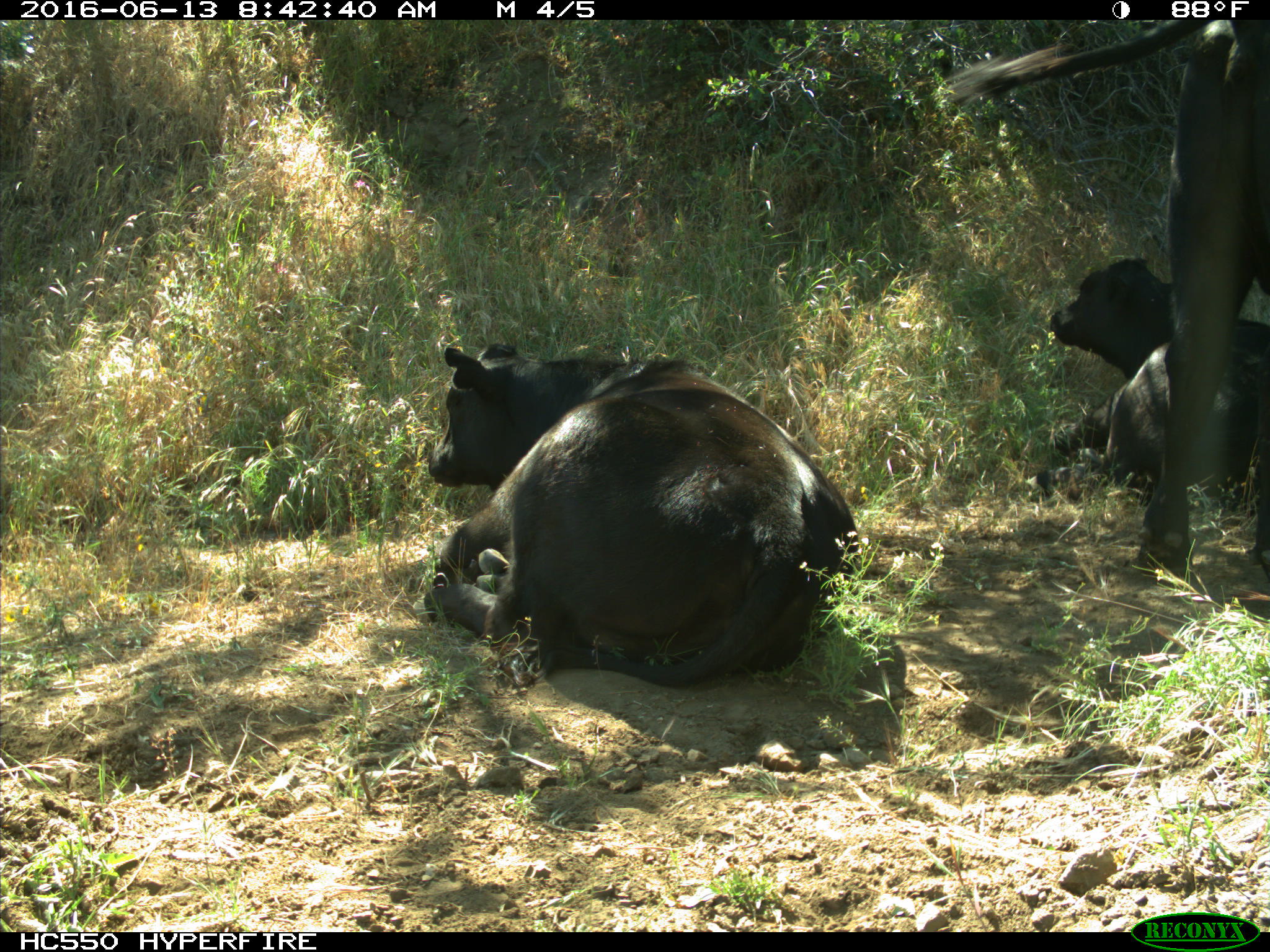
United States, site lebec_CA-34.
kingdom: Animalia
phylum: Chordata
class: Mammalia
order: Artiodactyla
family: Bovidae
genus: Bos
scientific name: Bos taurus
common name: domestic cow